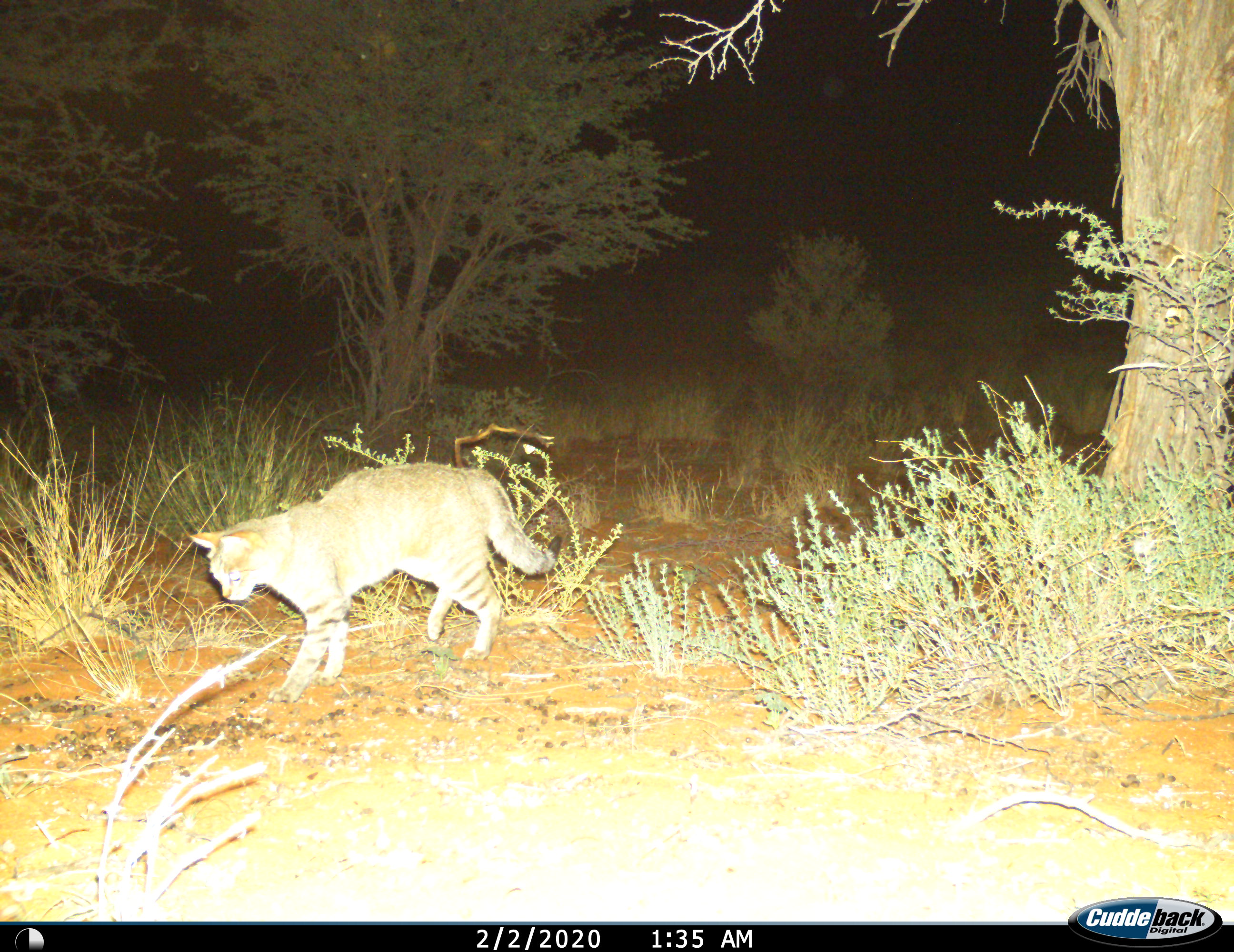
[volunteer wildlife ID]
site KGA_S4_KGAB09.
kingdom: Animalia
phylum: Chordata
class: Mammalia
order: Carnivora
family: Felidae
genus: Felis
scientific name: Felis lybica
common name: african wild cat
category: africanwildcat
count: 1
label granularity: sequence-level